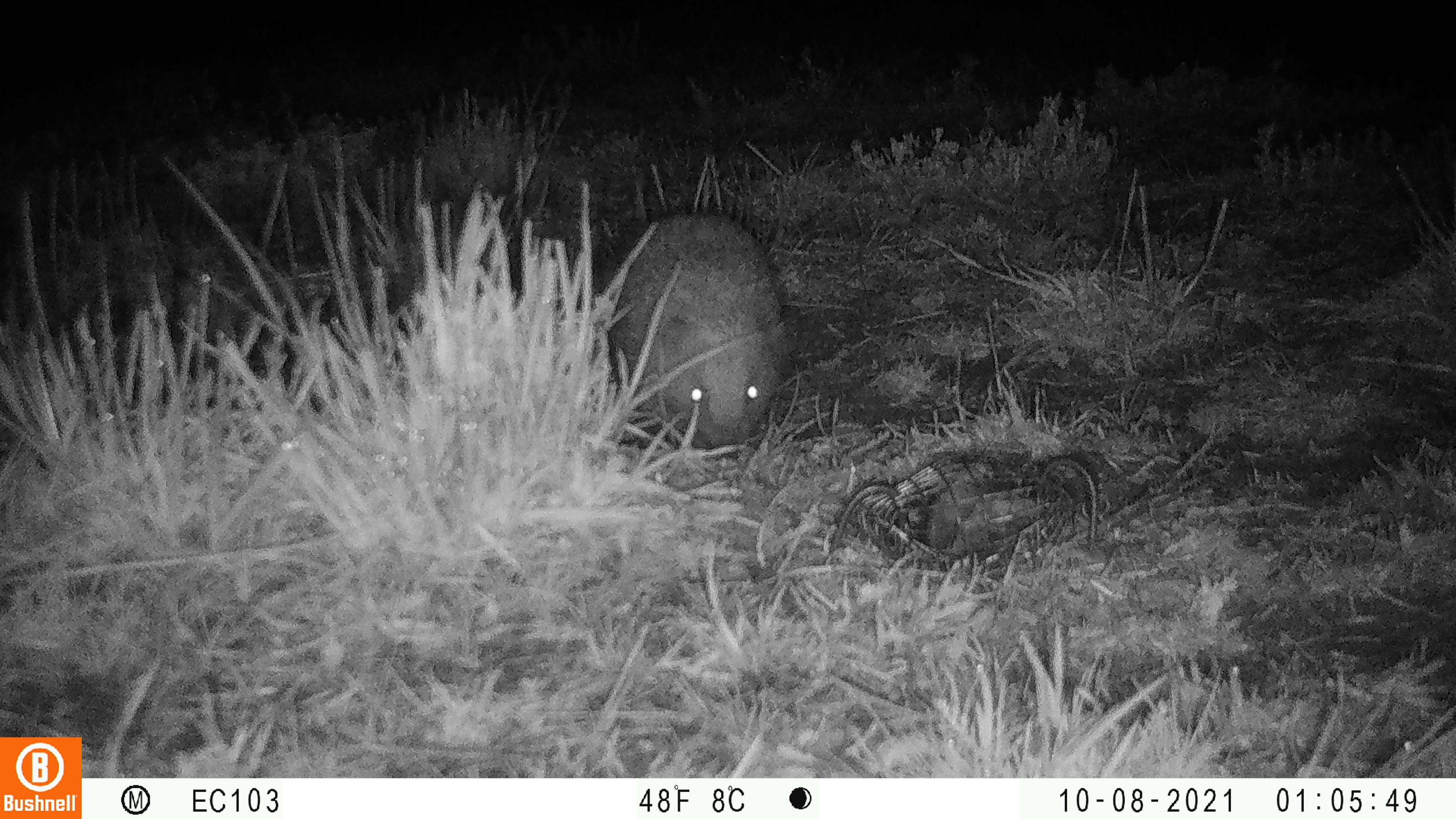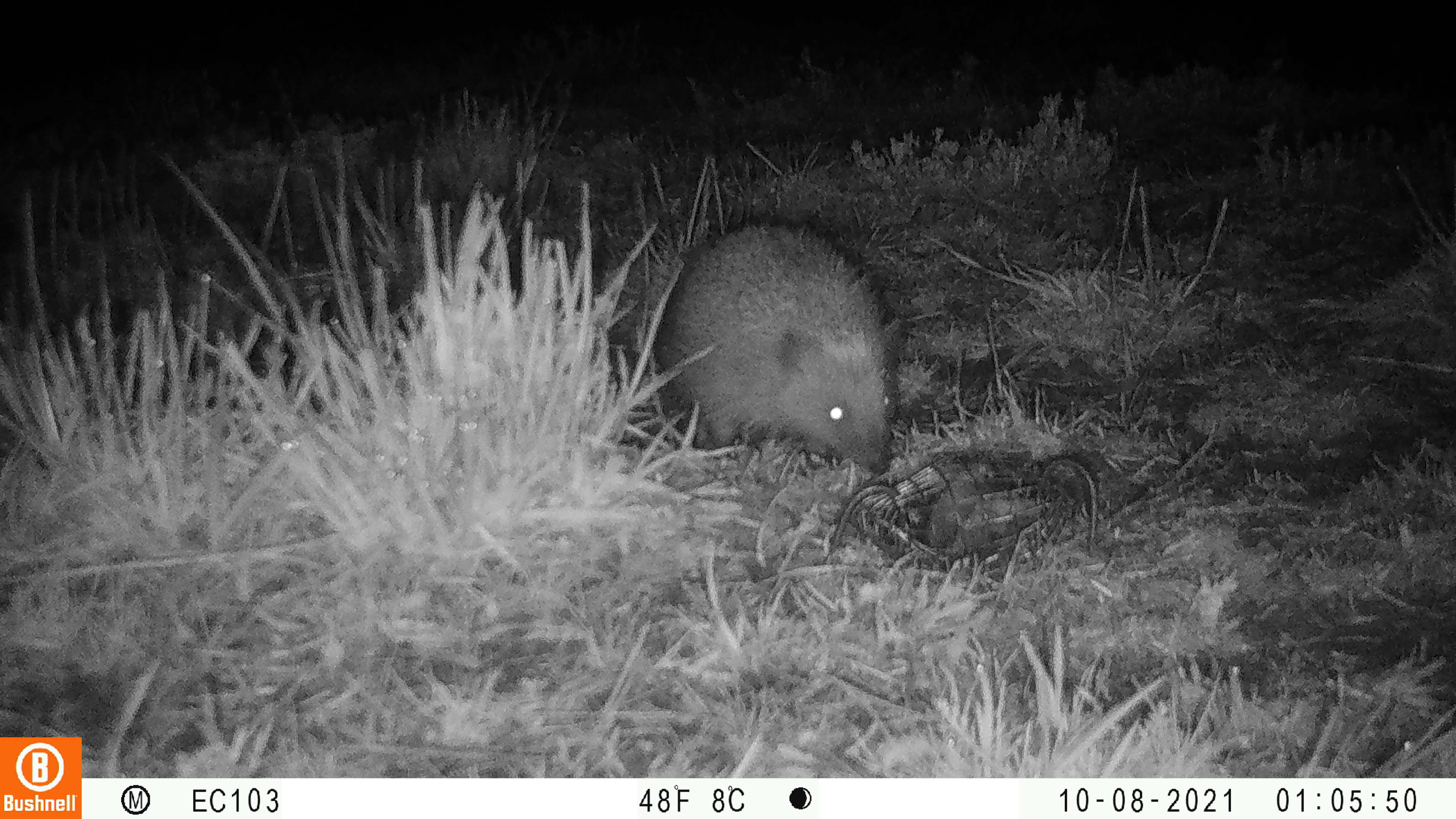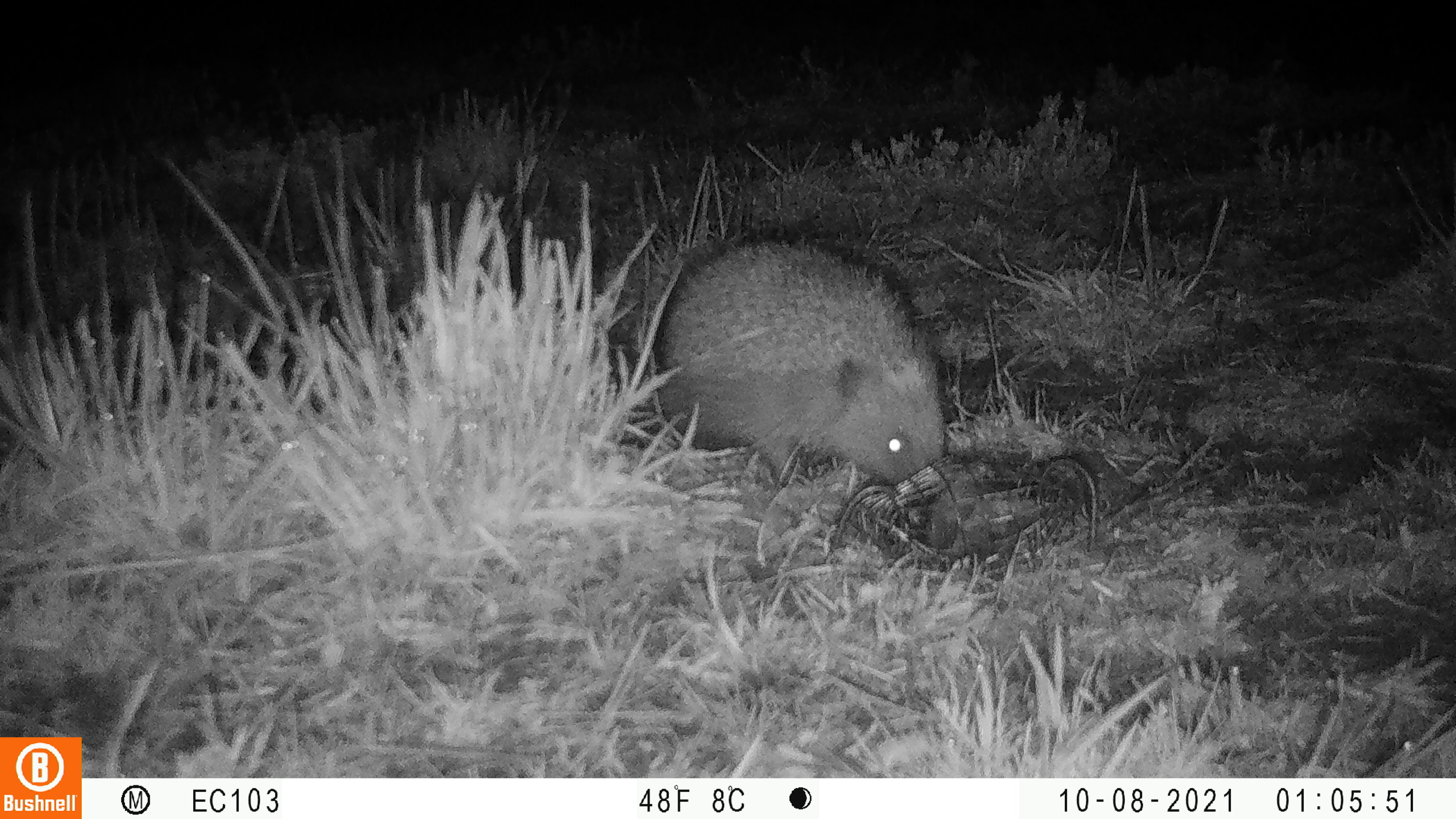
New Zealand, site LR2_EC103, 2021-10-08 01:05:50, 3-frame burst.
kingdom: Animalia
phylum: Chordata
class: Mammalia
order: Eulipotyphla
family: Erinaceidae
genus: Erinaceus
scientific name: Erinaceus europaeus europaeus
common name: european hedgehog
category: hedgehog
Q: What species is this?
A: Hedgehog (european hedgehog) (Erinaceus europaeus europaeus).